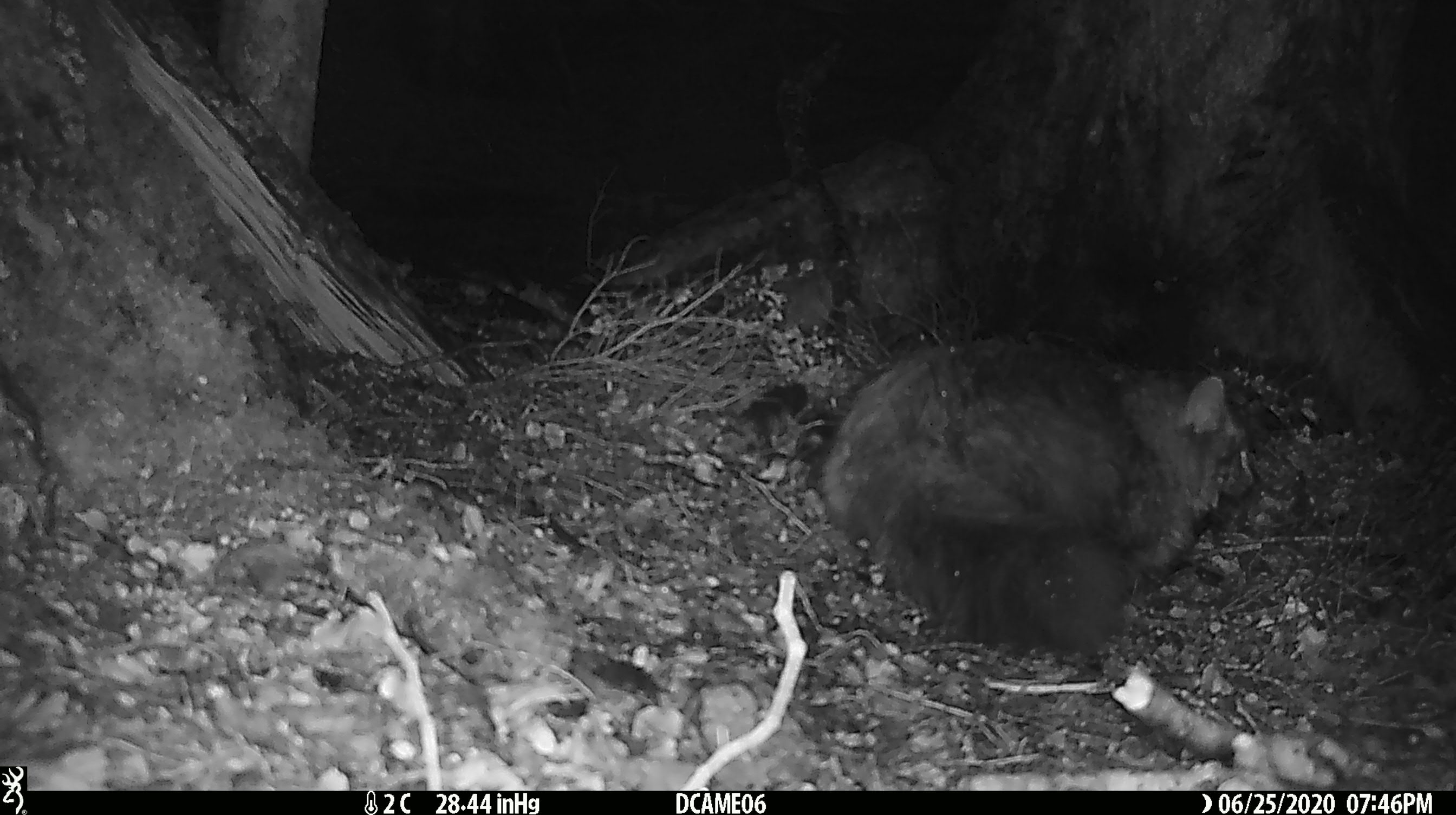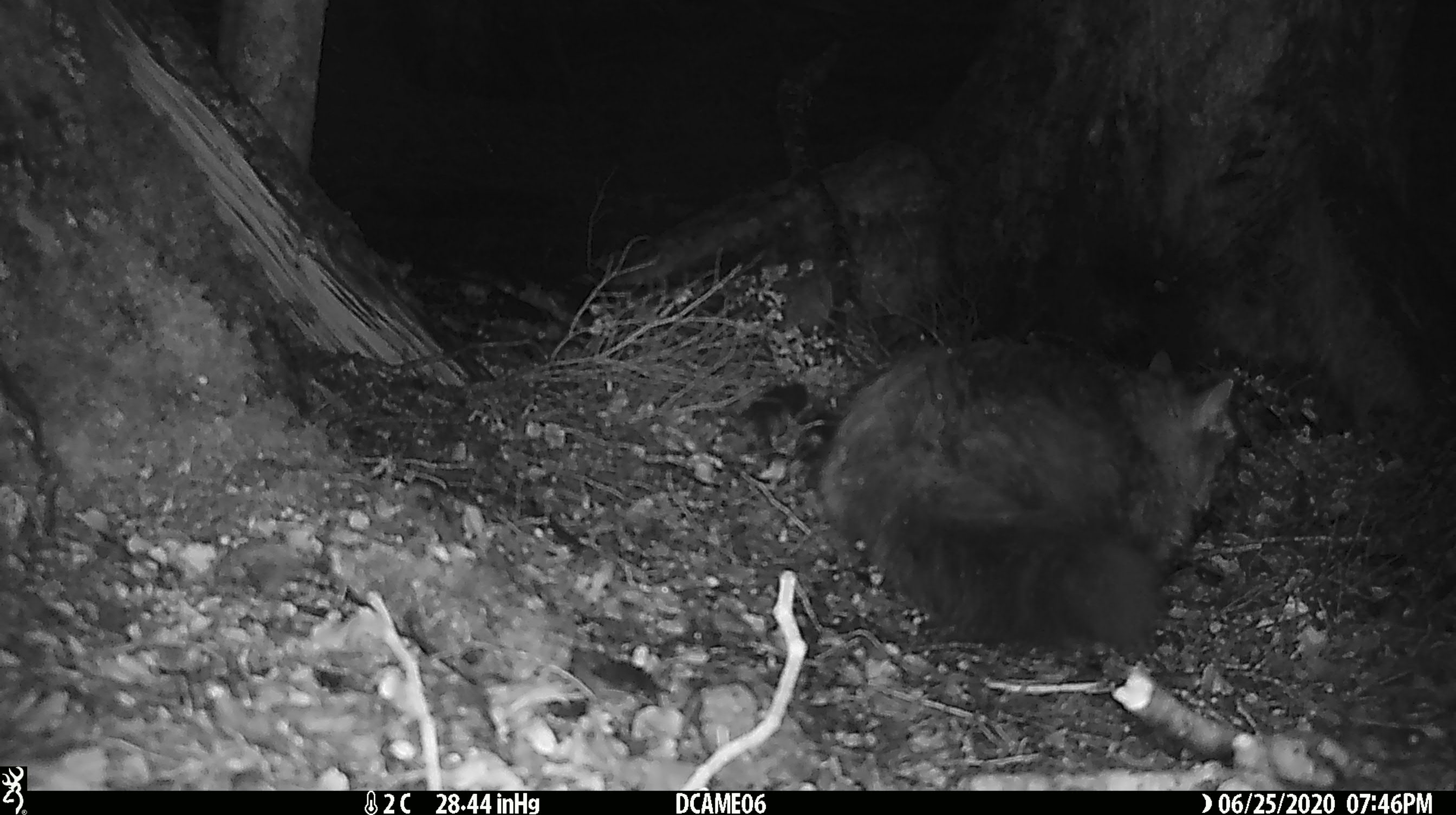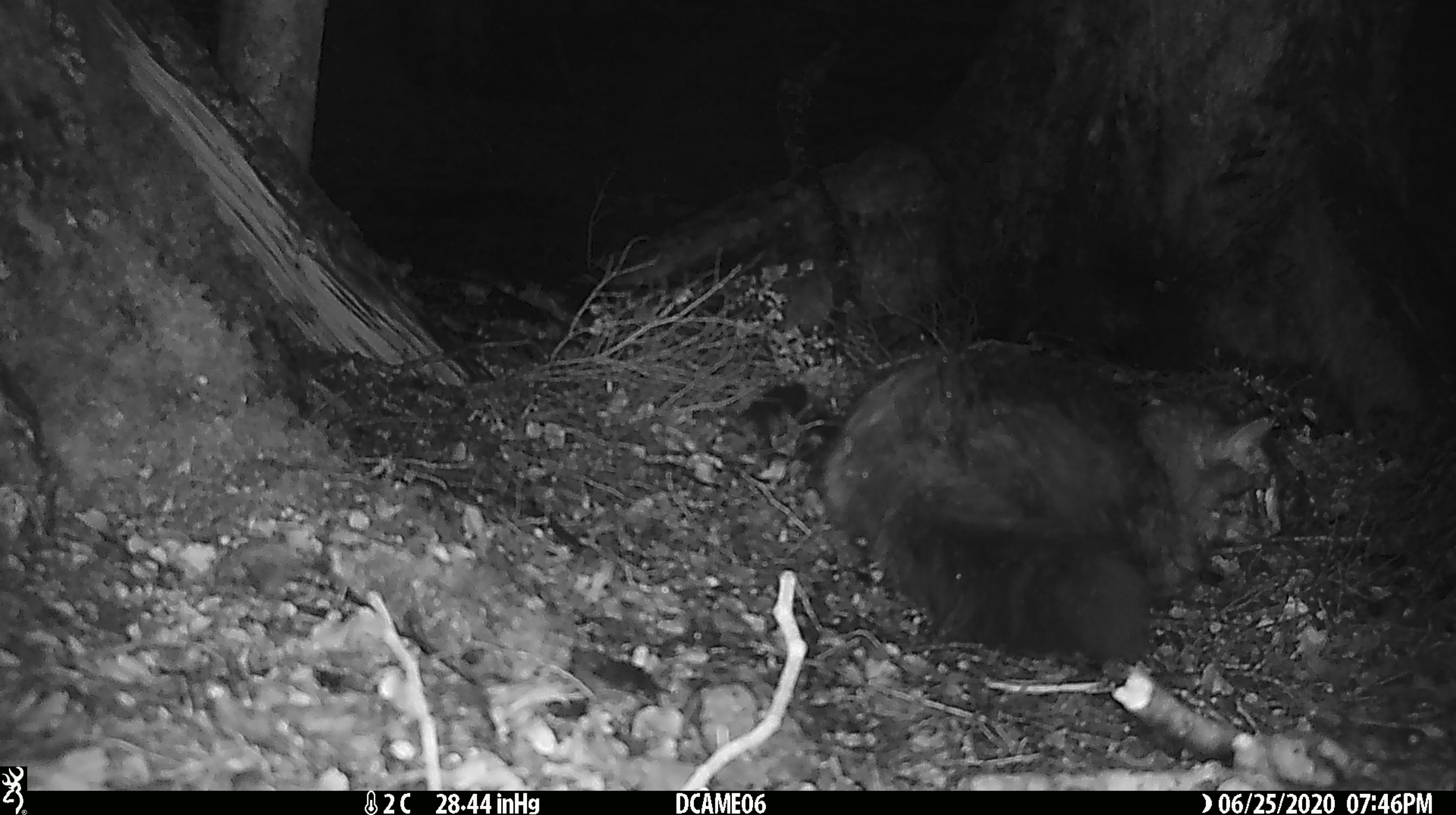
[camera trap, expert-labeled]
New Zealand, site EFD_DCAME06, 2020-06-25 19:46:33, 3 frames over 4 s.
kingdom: Animalia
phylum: Chordata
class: Mammalia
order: Carnivora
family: Felidae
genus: Felis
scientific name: Felis catus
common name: domestic cat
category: cat